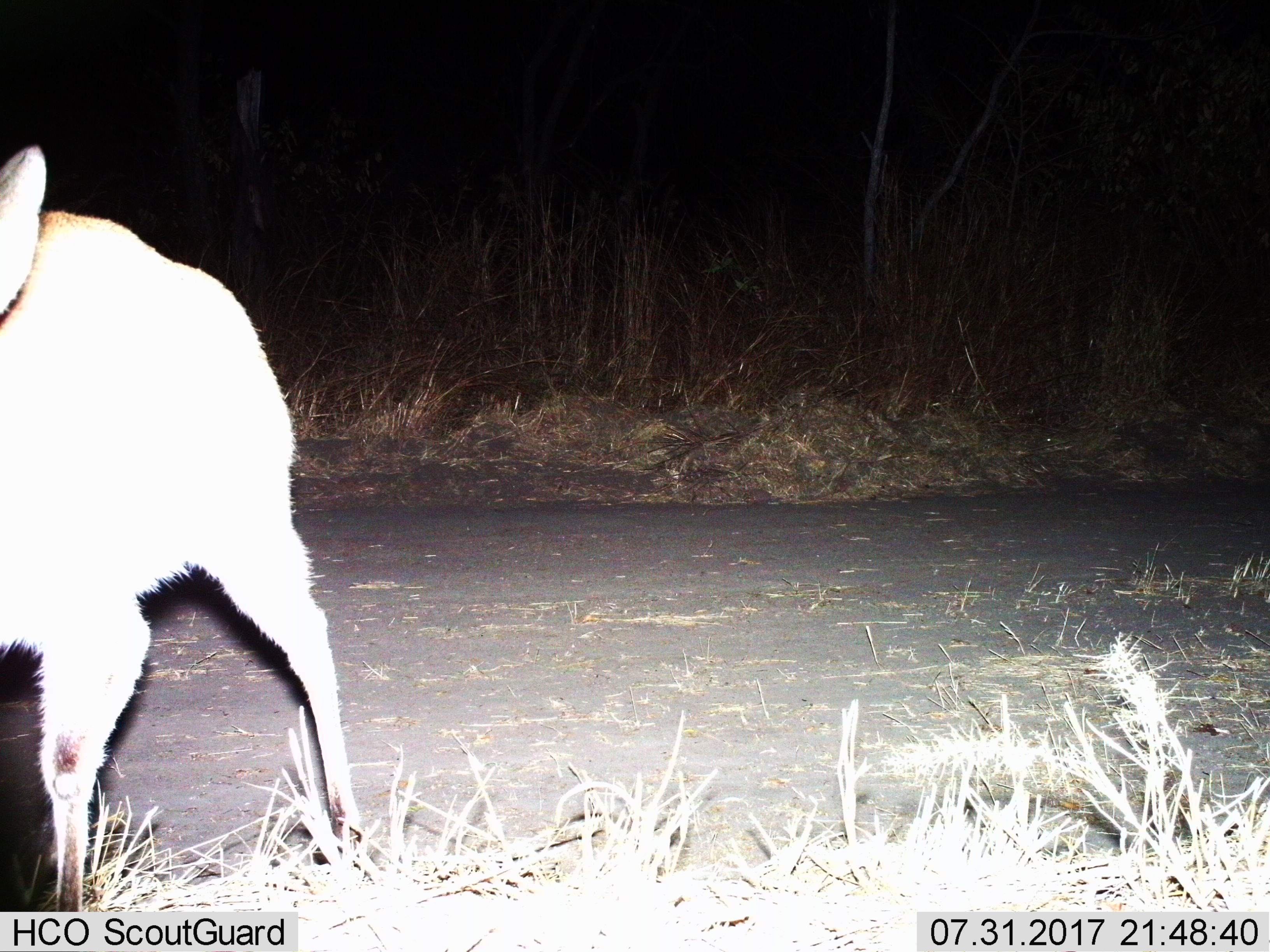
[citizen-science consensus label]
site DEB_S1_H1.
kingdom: Animalia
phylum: Chordata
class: Mammalia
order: Artiodactyla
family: Bovidae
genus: Sylvicapra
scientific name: Sylvicapra grimmia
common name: common duiker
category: duikercommongrey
Duikercommongrey (common duiker) (Sylvicapra grimmia), count 1. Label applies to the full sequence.